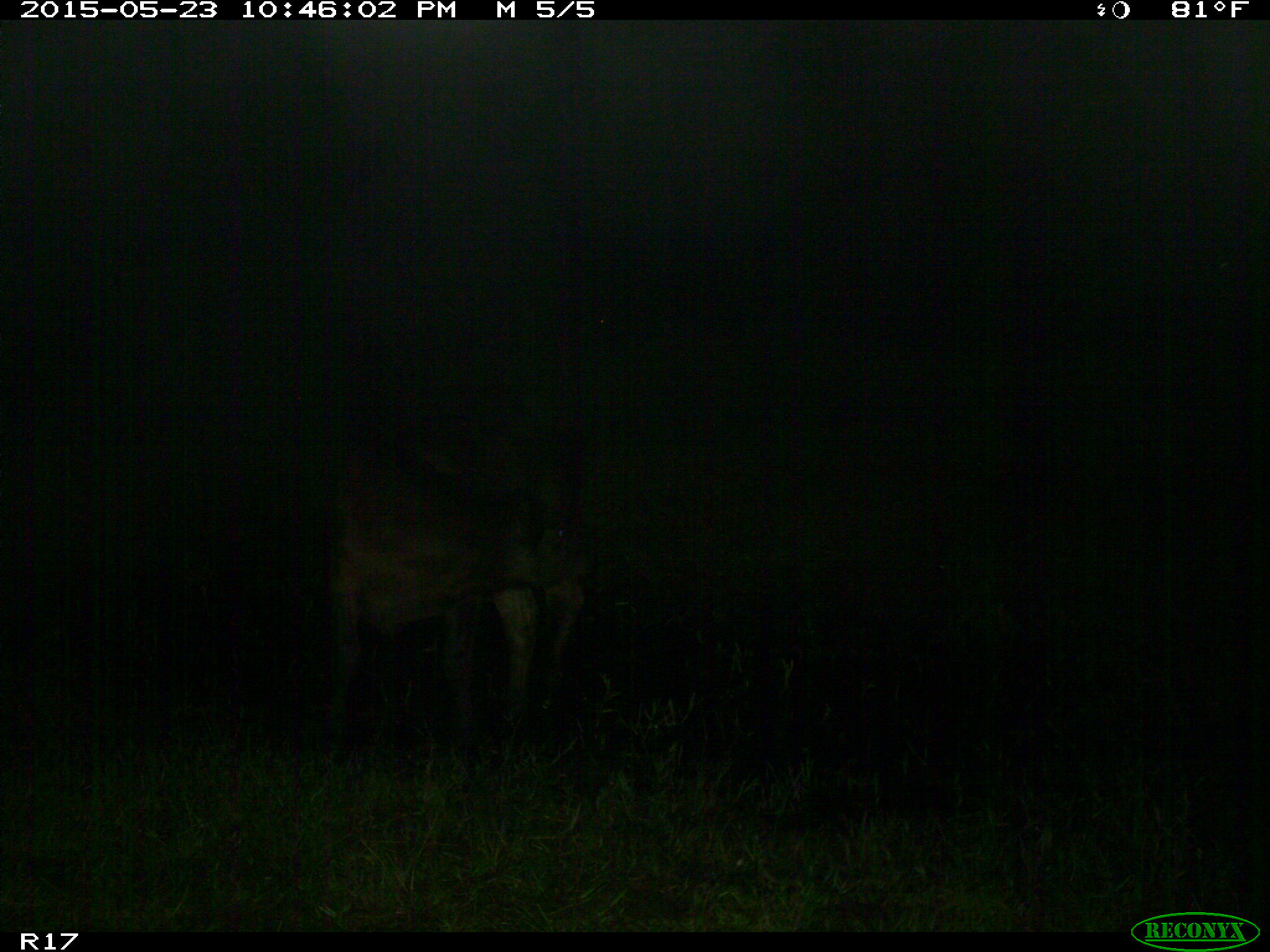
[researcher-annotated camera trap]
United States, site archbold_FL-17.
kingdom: Animalia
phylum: Chordata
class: Mammalia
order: Artiodactyla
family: Bovidae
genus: Bos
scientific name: Bos taurus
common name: domestic cow